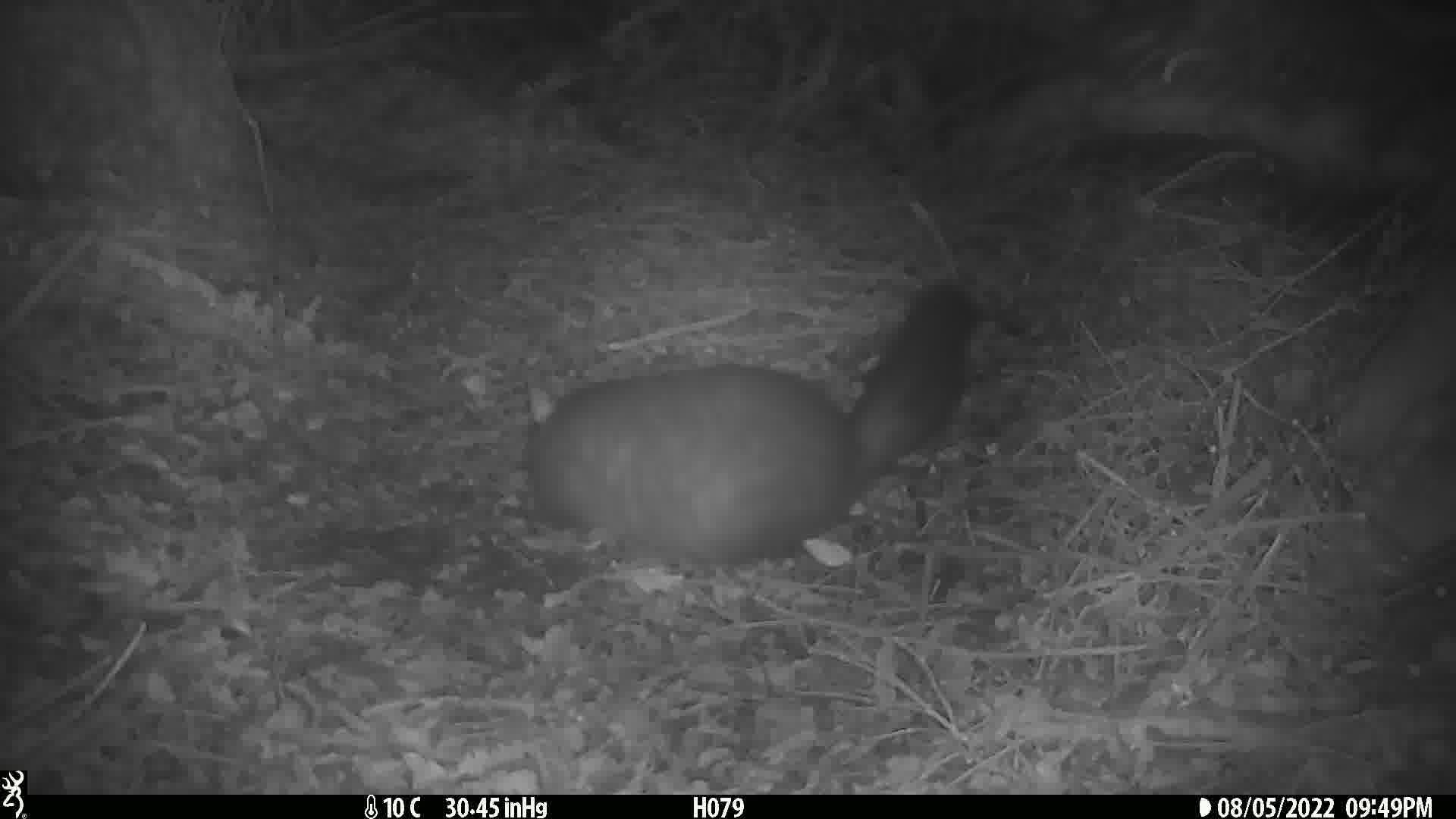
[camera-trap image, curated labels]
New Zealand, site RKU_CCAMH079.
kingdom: Animalia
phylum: Chordata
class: Mammalia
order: Diprotodontia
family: Phalangeridae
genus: Trichosurus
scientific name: Trichosurus vulpecula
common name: common brushtail possum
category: possum